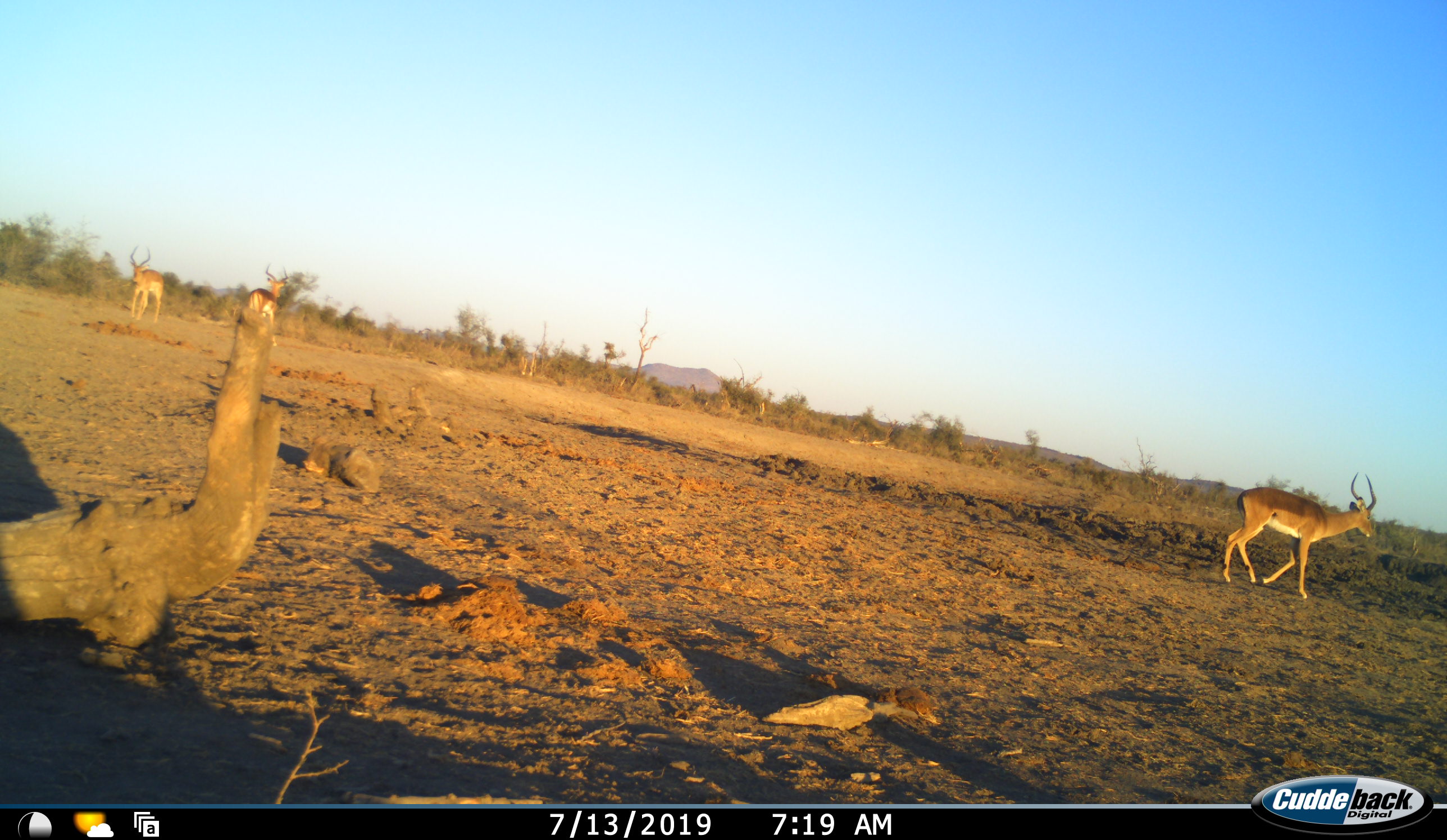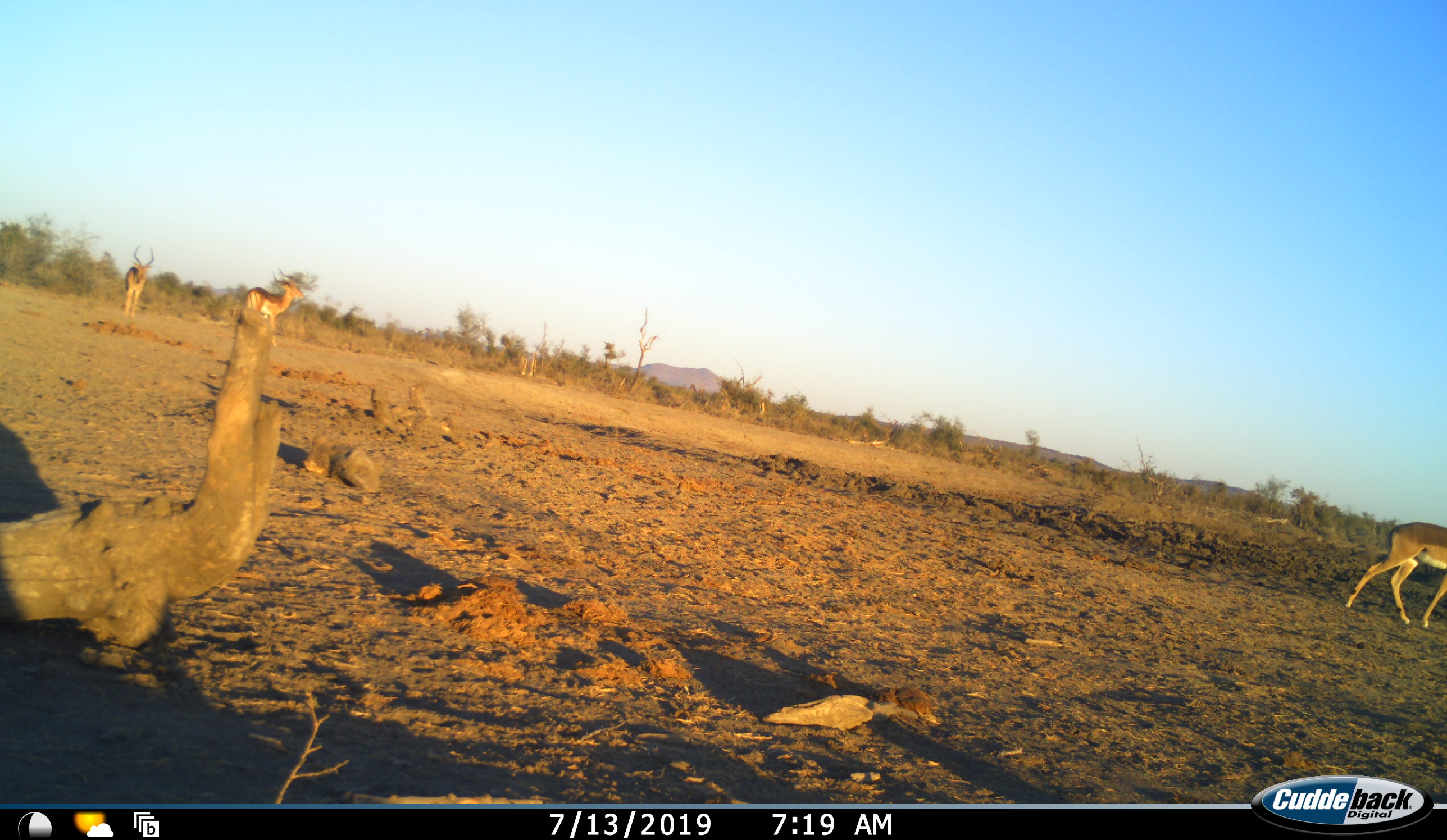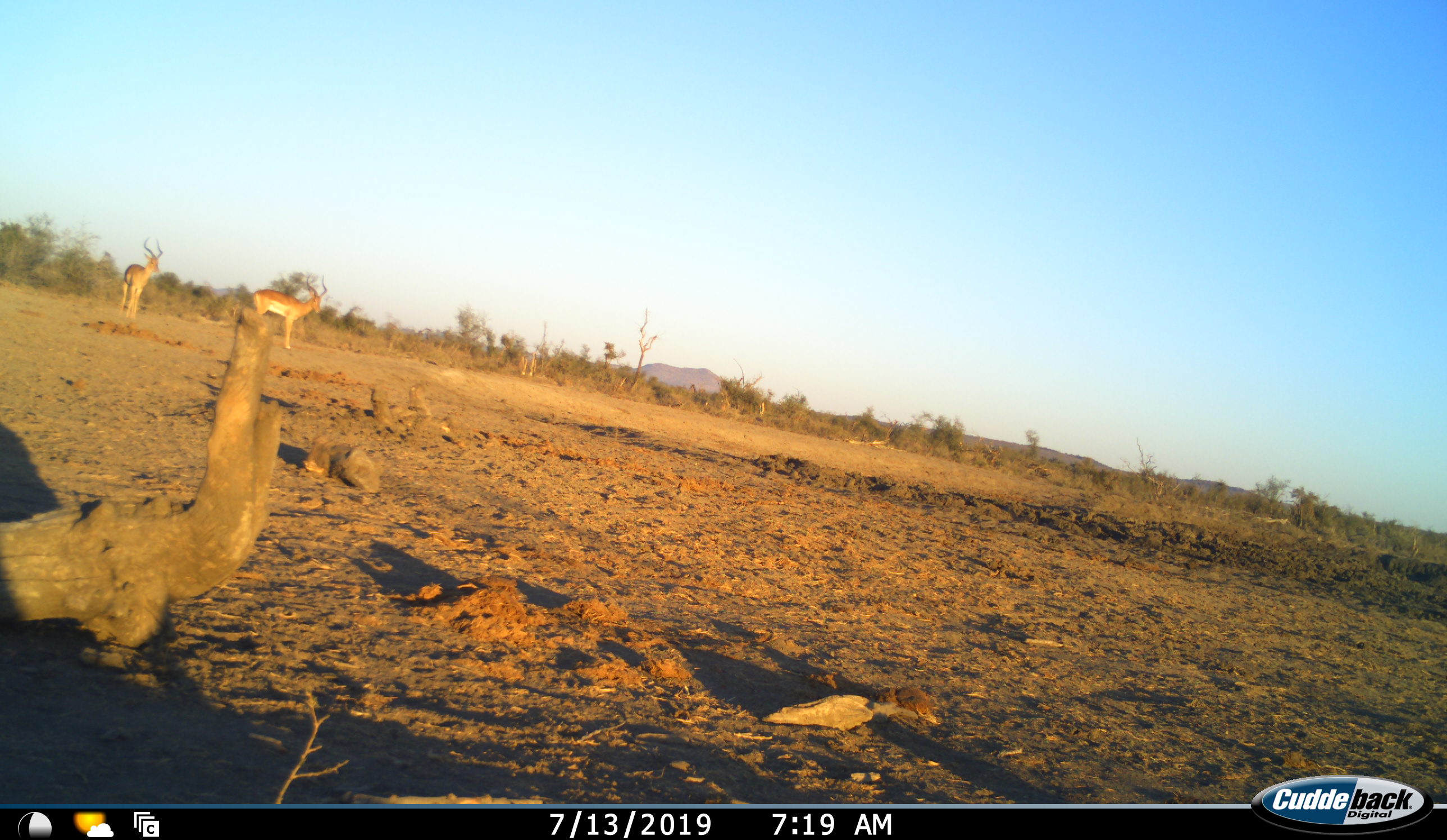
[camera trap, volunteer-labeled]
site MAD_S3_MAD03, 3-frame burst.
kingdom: Animalia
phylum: Chordata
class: Mammalia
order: Artiodactyla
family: Bovidae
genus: Aepyceros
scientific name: Aepyceros melampus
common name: impala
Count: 3.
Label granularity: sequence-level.